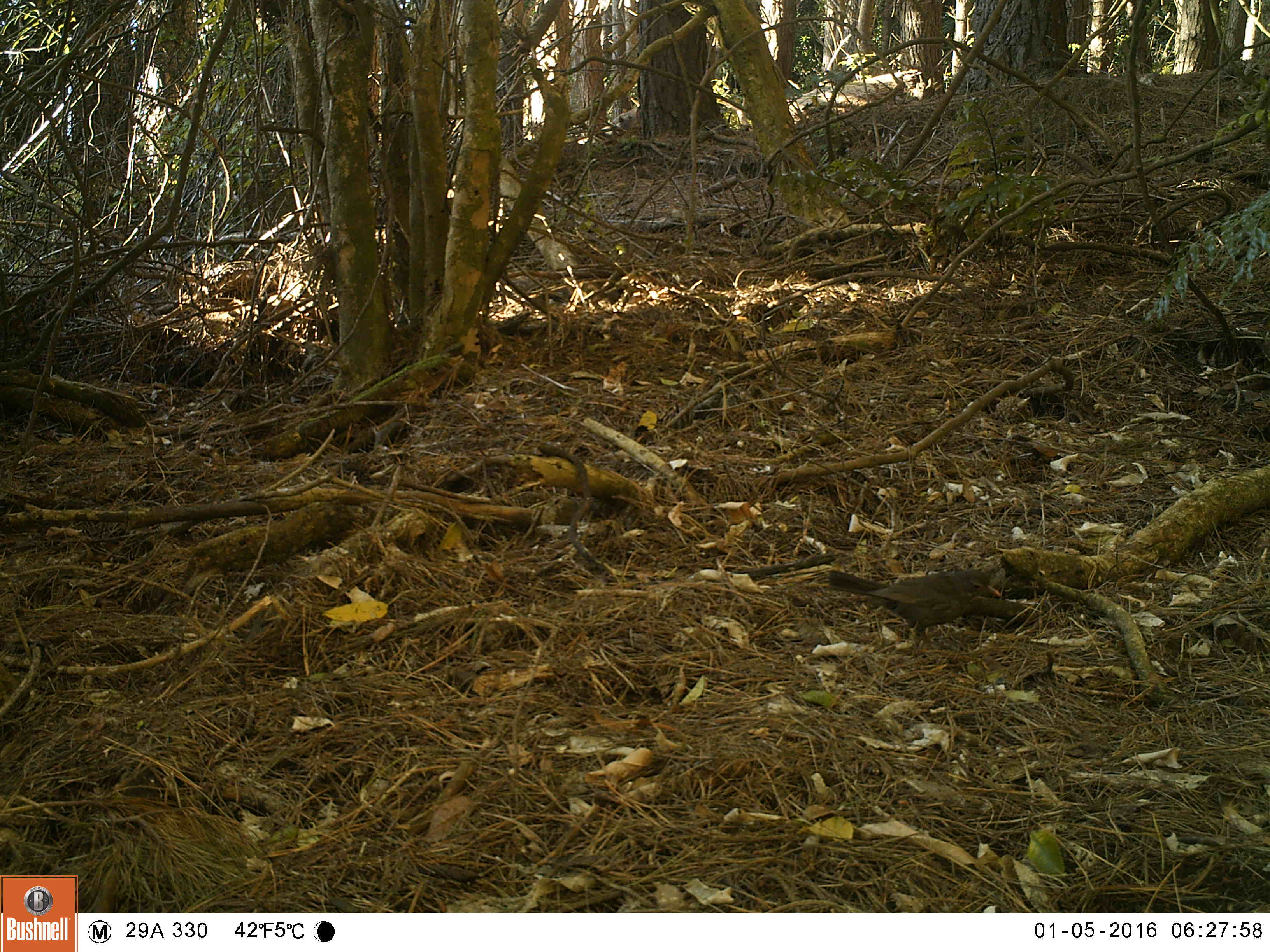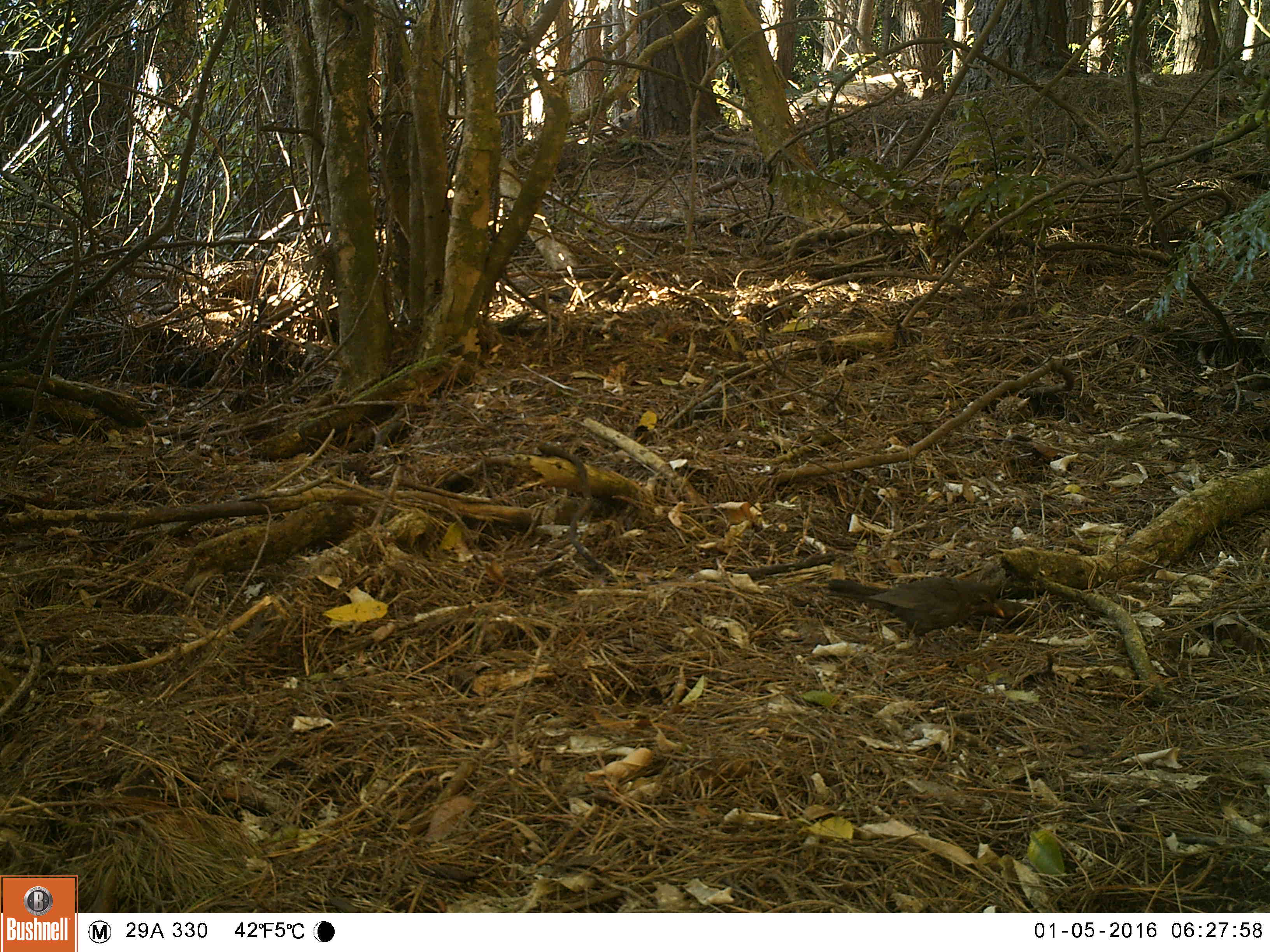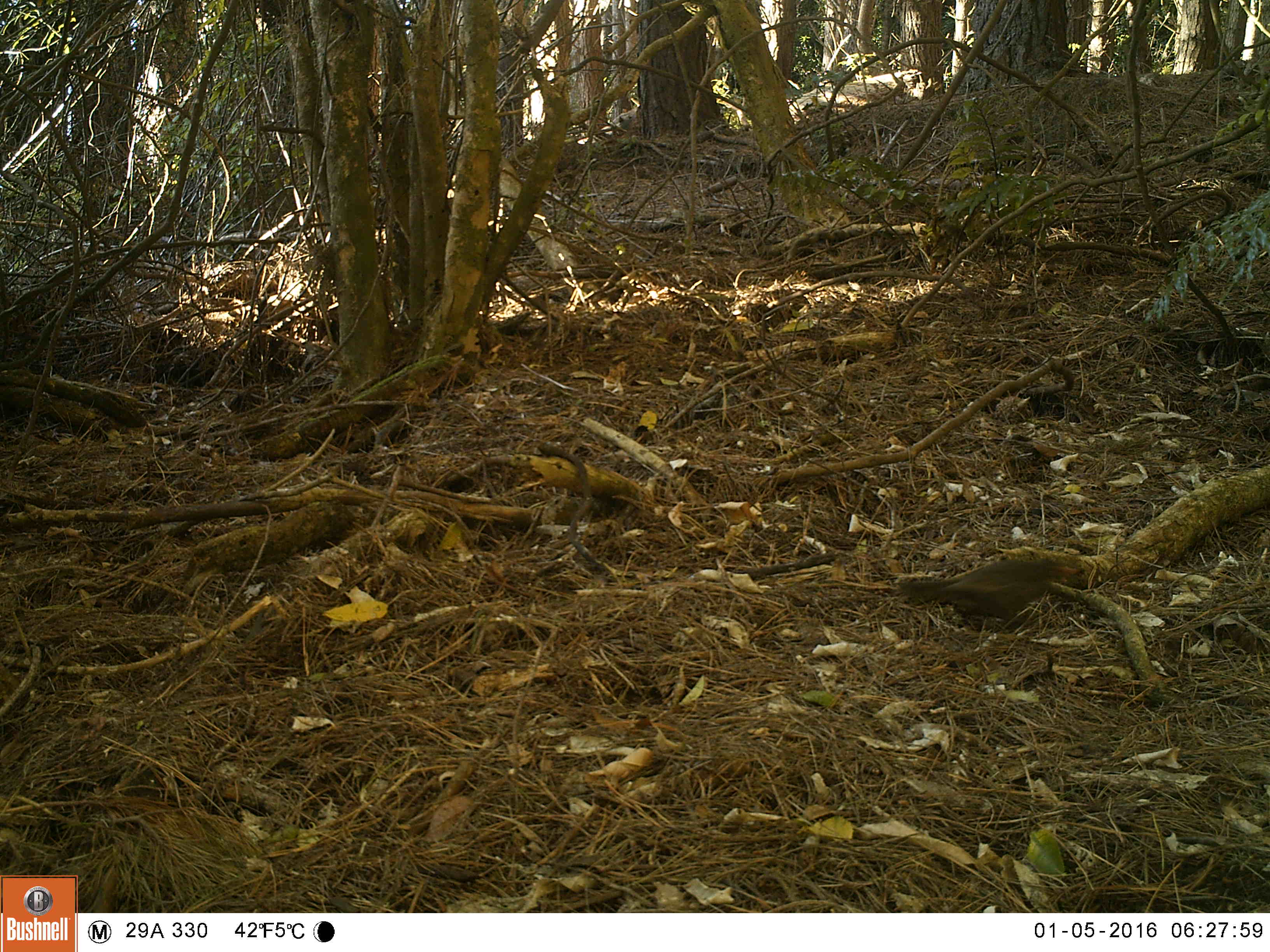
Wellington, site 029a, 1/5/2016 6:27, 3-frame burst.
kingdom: Animalia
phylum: Chordata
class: Aves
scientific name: Aves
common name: bird